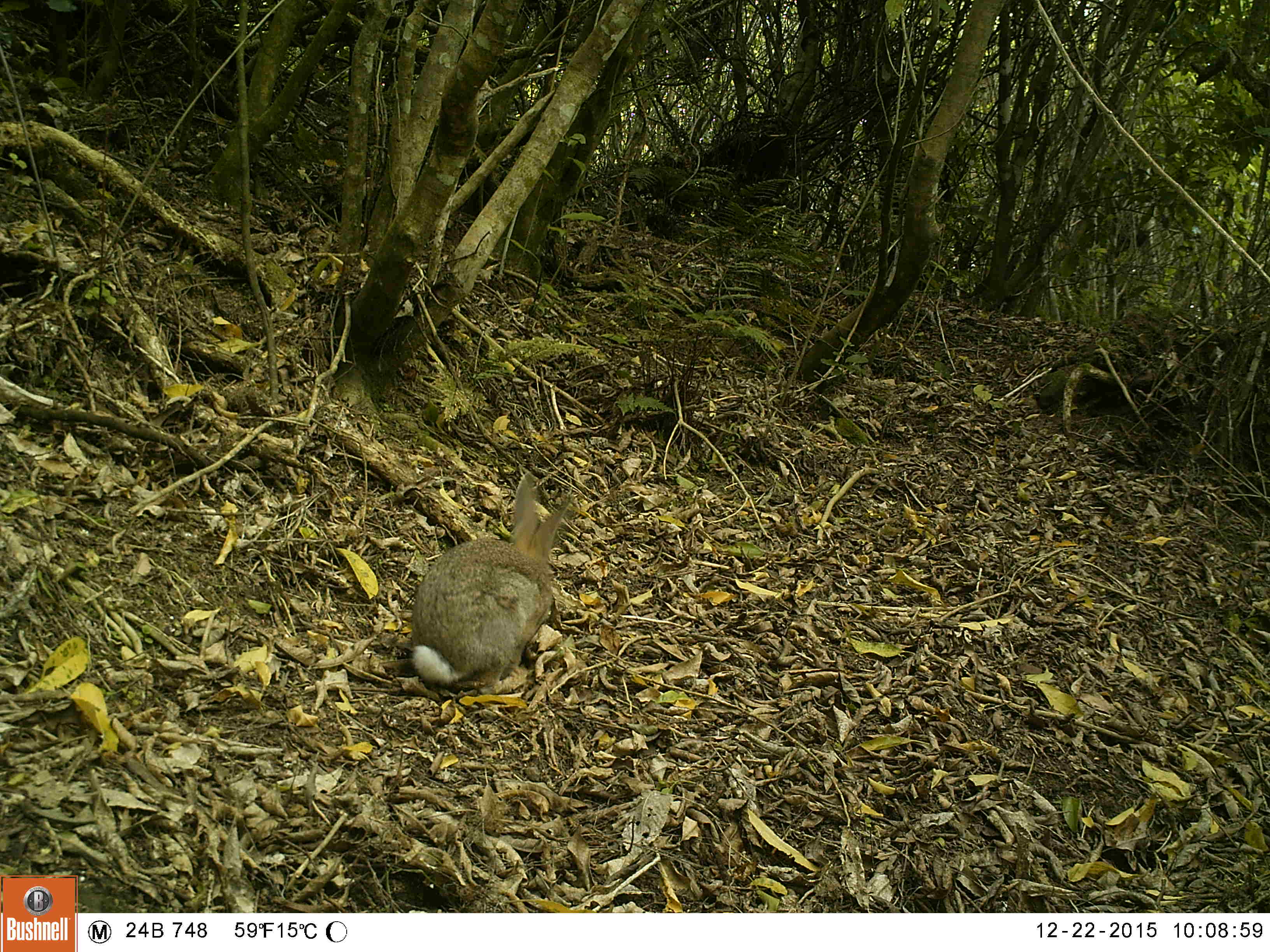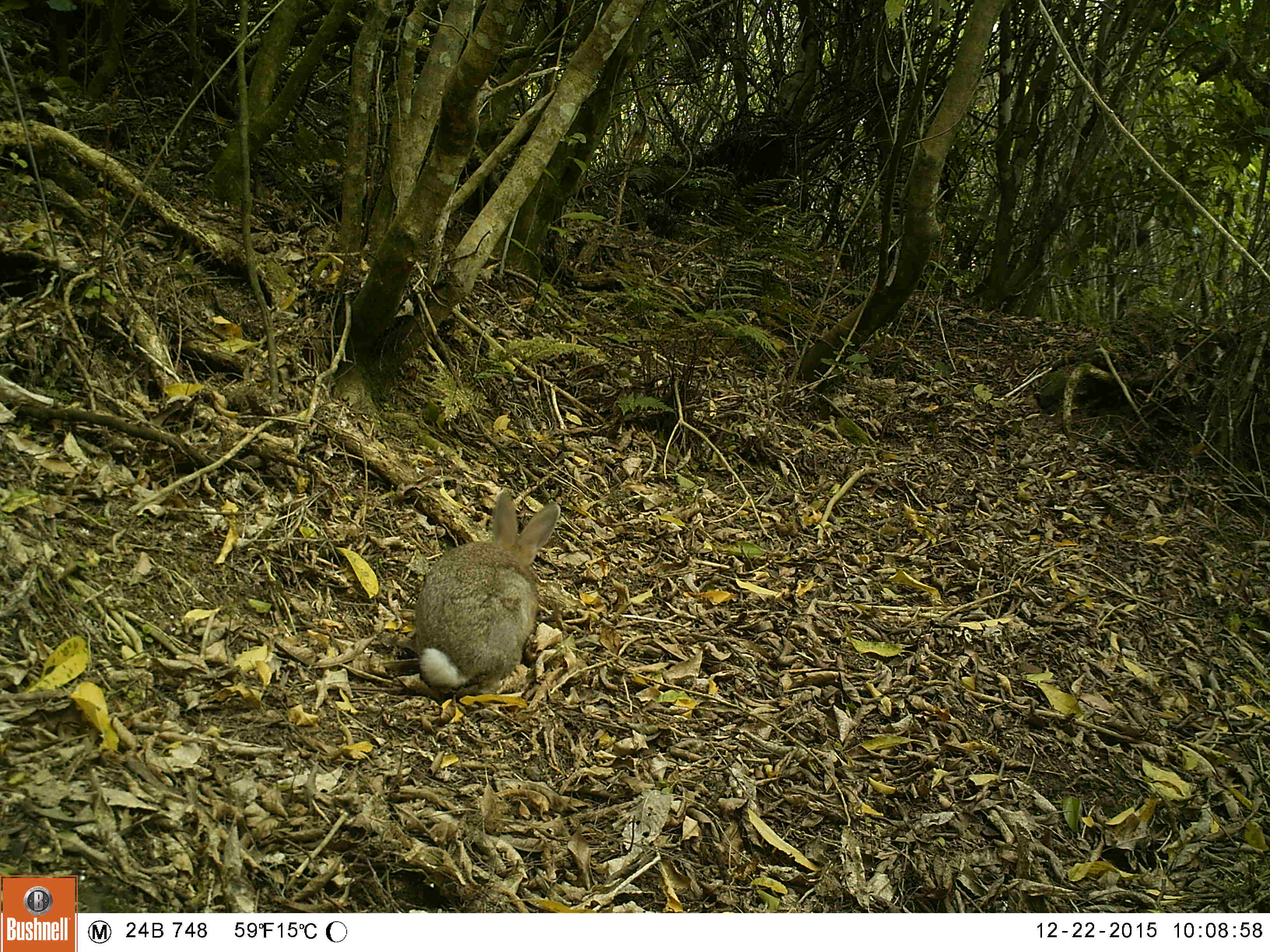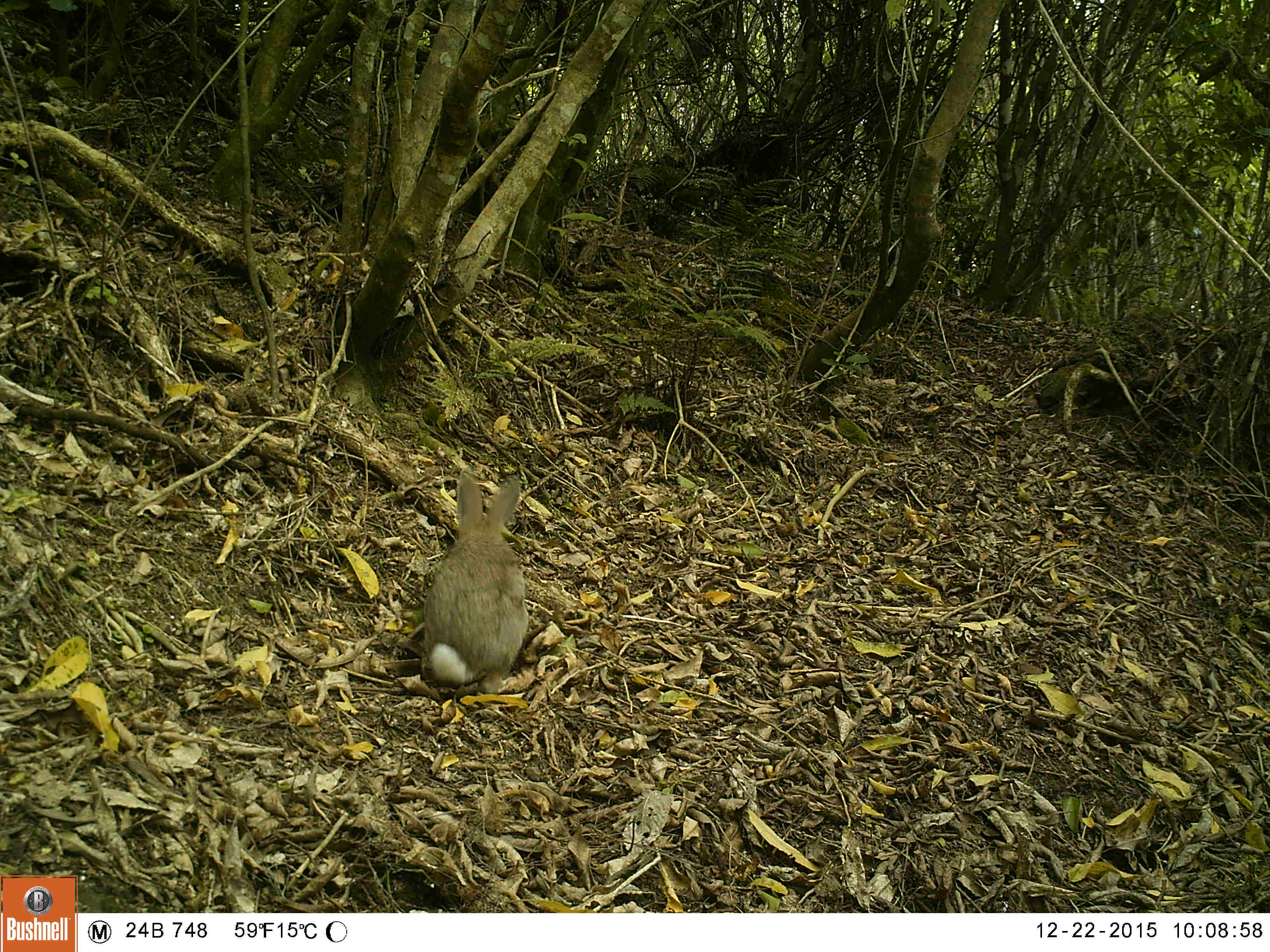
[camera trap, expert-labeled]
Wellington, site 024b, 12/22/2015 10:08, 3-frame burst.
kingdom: Animalia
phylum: Chordata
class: Mammalia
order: Lagomorpha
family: Leporidae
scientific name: Leporidae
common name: rabbit